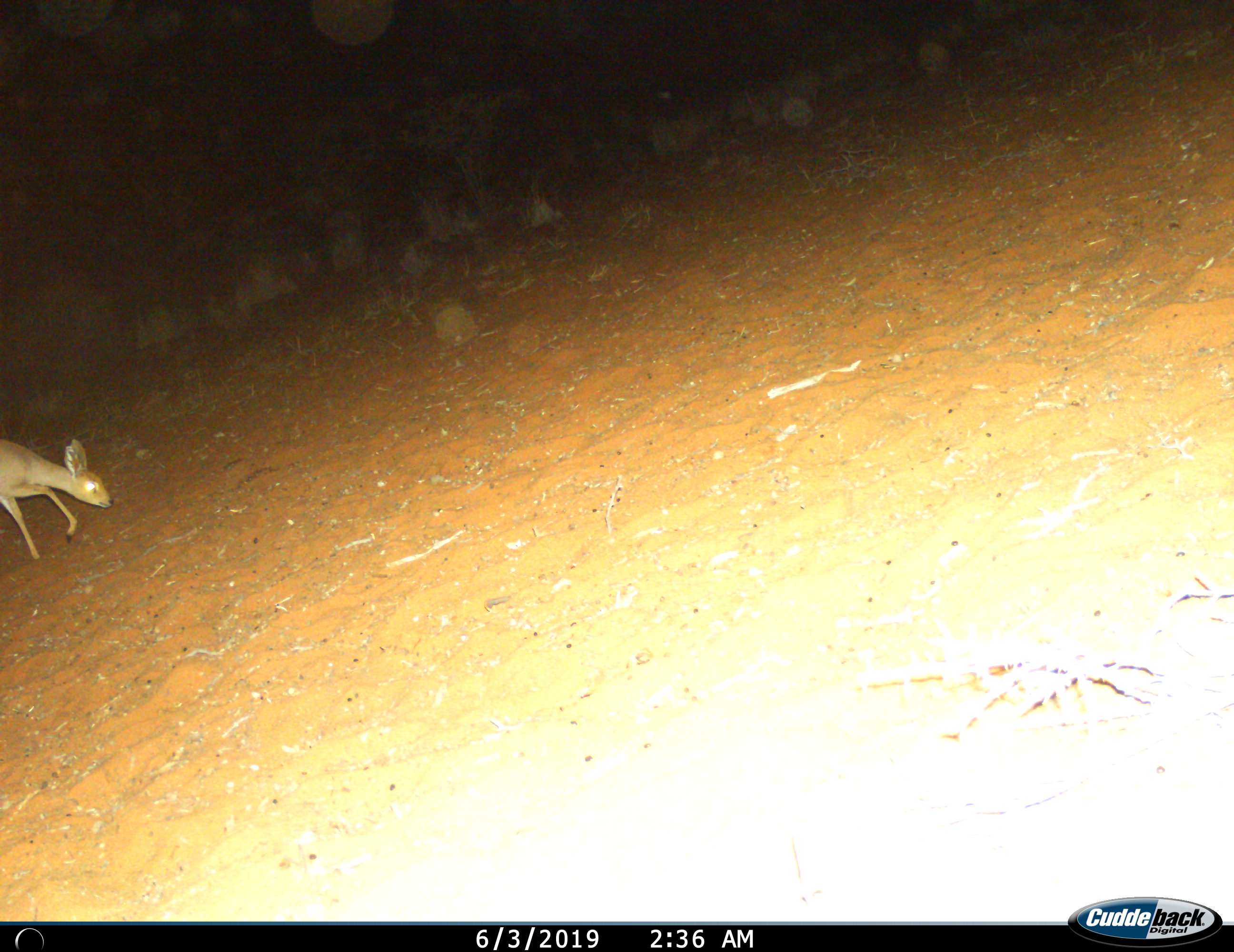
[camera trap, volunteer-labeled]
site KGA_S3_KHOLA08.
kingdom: Animalia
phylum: Chordata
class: Mammalia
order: Artiodactyla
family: Bovidae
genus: Raphicerus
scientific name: Raphicerus campestris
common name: steenbok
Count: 1.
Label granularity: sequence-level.